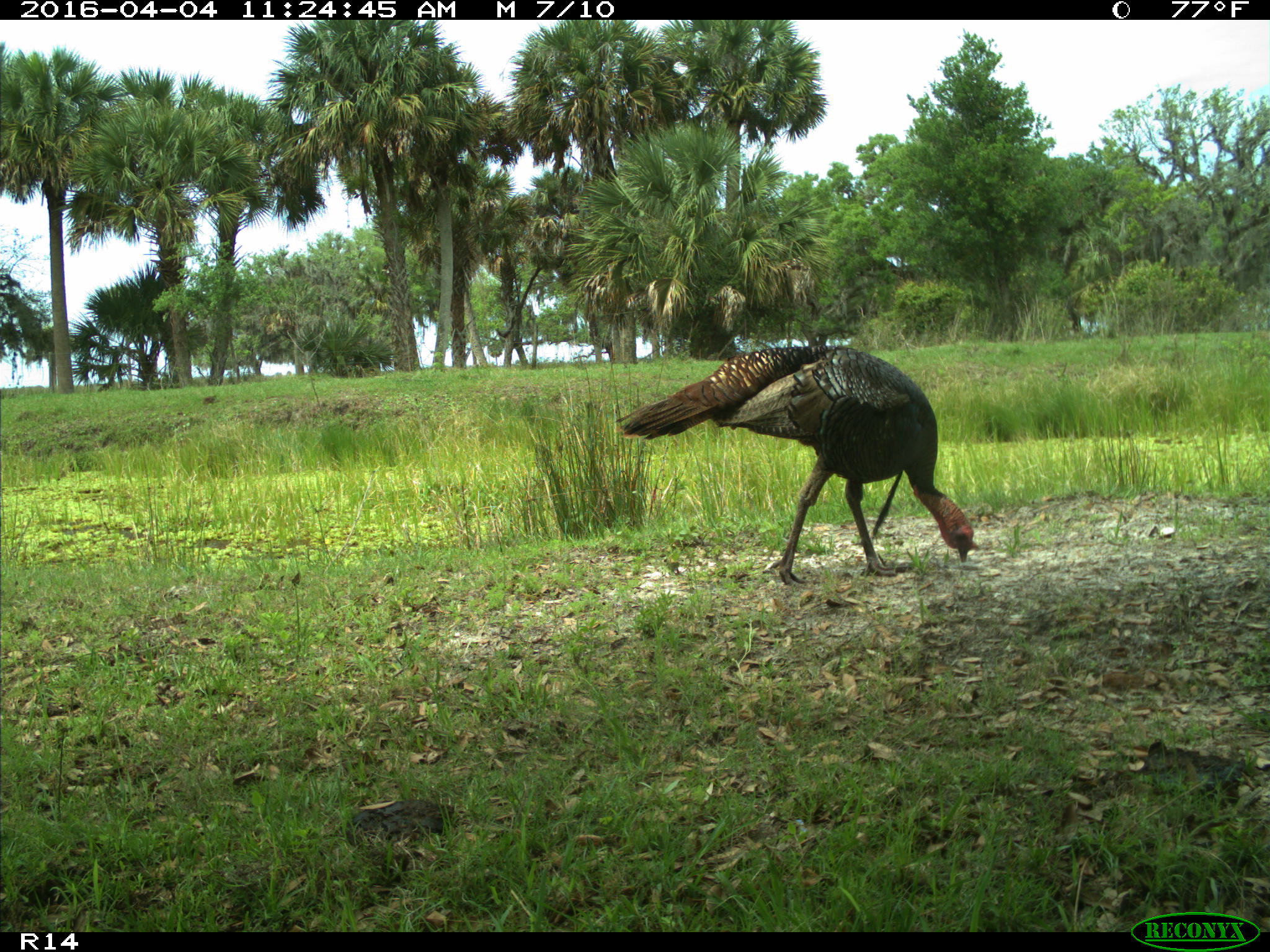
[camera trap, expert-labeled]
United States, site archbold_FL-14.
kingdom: Animalia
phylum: Chordata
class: Aves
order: Galliformes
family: Phasianidae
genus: Meleagris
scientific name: Meleagris gallopavo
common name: wild turkey